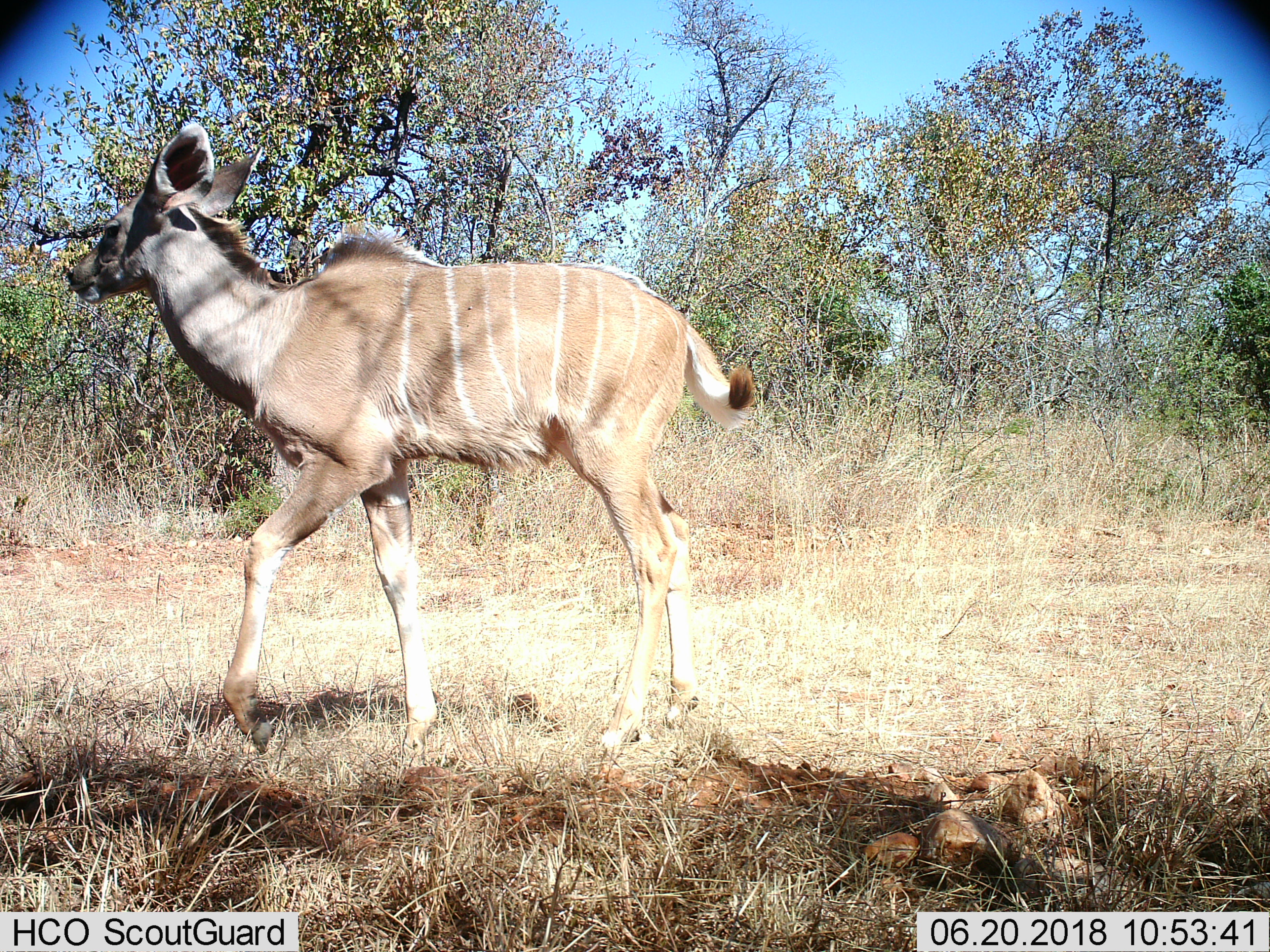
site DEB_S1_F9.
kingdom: Animalia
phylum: Chordata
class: Mammalia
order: Artiodactyla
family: Bovidae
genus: Tragelaphus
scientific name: Tragelaphus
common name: kudu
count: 1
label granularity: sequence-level